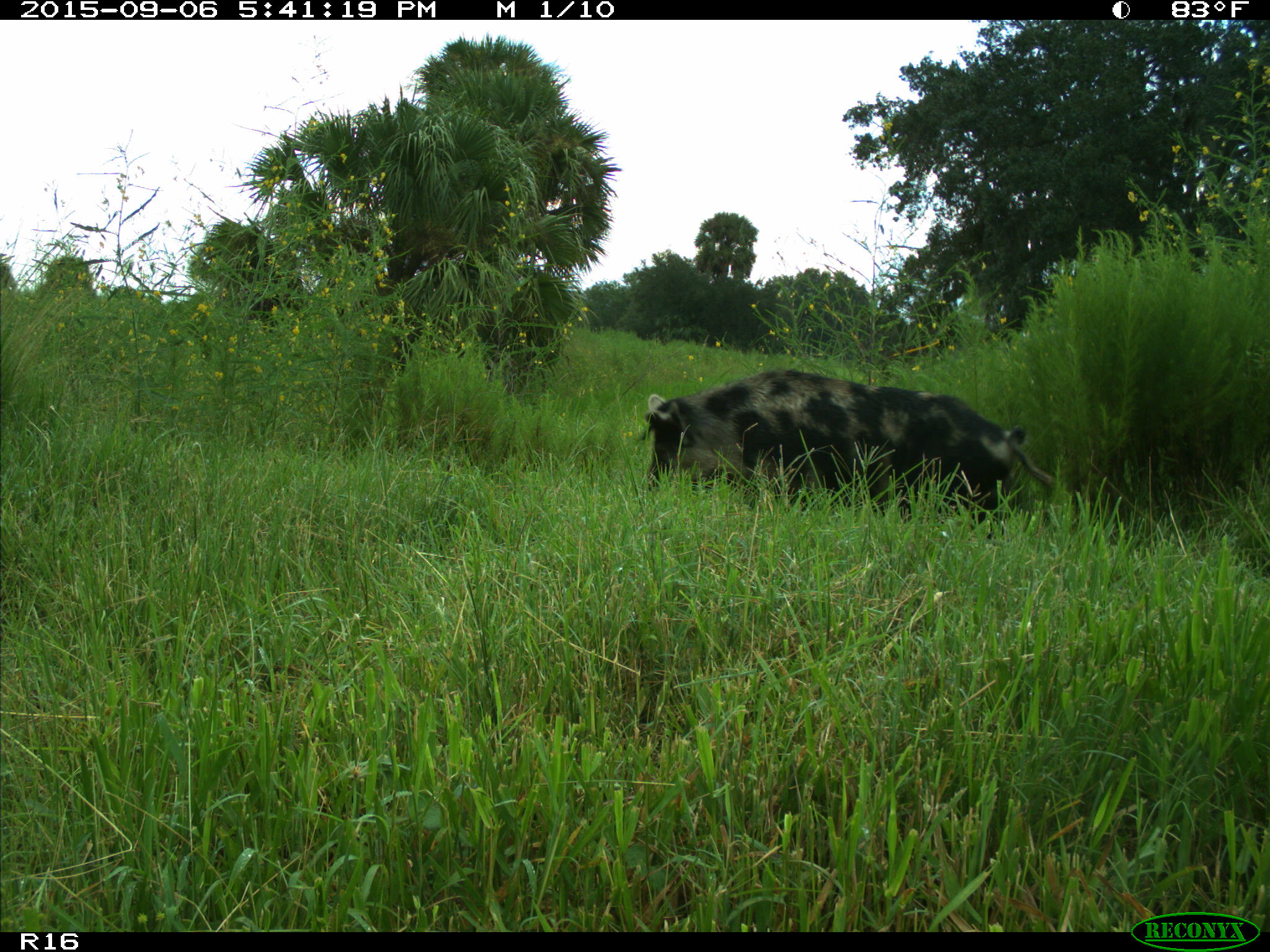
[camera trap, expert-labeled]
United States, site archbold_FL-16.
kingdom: Animalia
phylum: Chordata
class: Mammalia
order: Artiodactyla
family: Suidae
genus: Sus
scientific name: Sus scrofa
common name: wild boar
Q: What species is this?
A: Sus scrofa (wild boar).